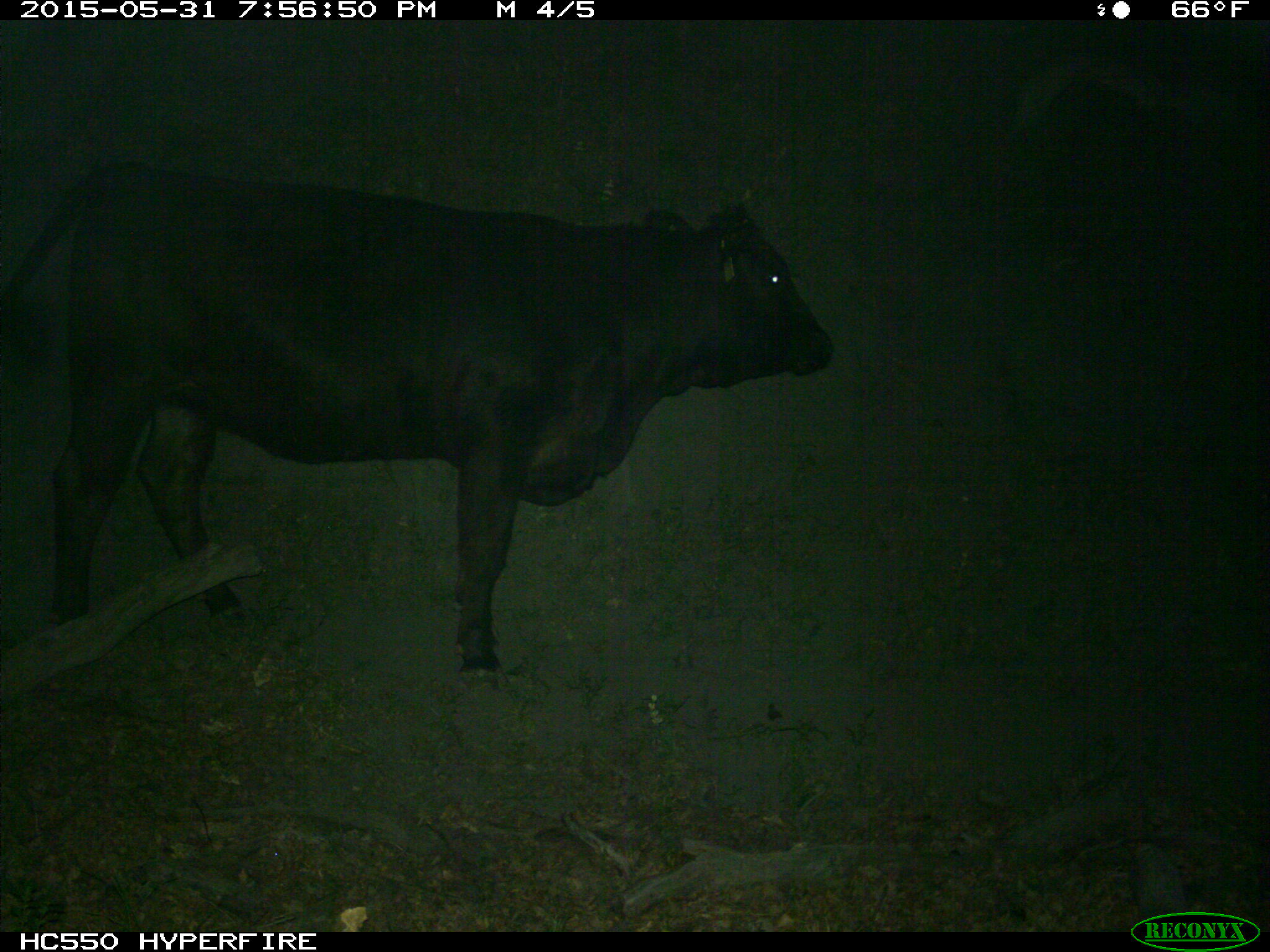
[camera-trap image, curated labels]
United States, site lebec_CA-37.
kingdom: Animalia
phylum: Chordata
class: Mammalia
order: Artiodactyla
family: Bovidae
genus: Bos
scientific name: Bos taurus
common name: domestic cow